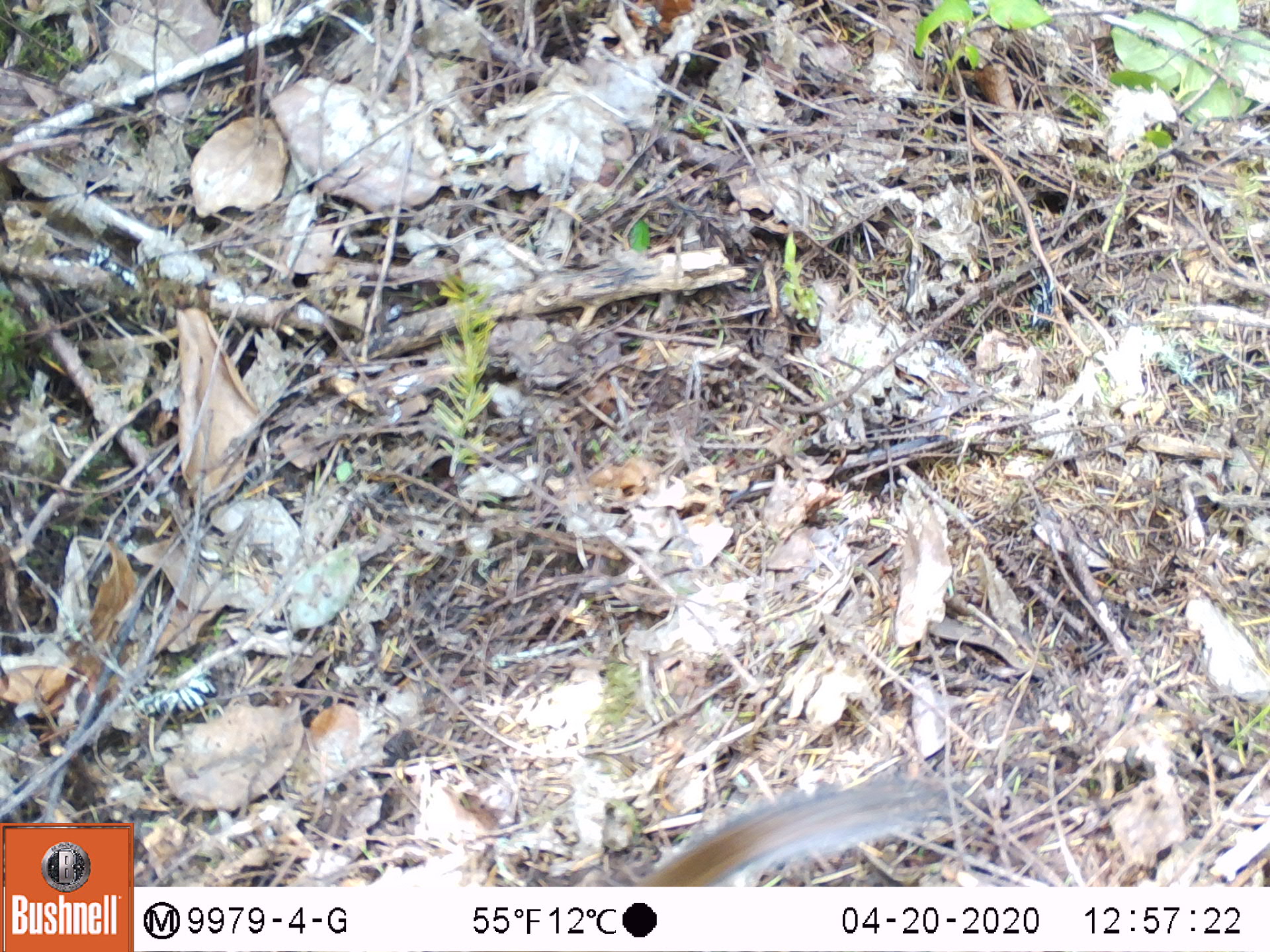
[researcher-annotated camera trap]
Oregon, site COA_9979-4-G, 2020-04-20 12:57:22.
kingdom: Animalia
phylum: Chordata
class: Mammalia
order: Rodentia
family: Sciuridae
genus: Neotamias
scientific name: Neotamias townsendii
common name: townsend's chipmunk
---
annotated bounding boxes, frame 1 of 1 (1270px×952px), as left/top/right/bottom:
townsend's chipmunk: 653/767/942/884